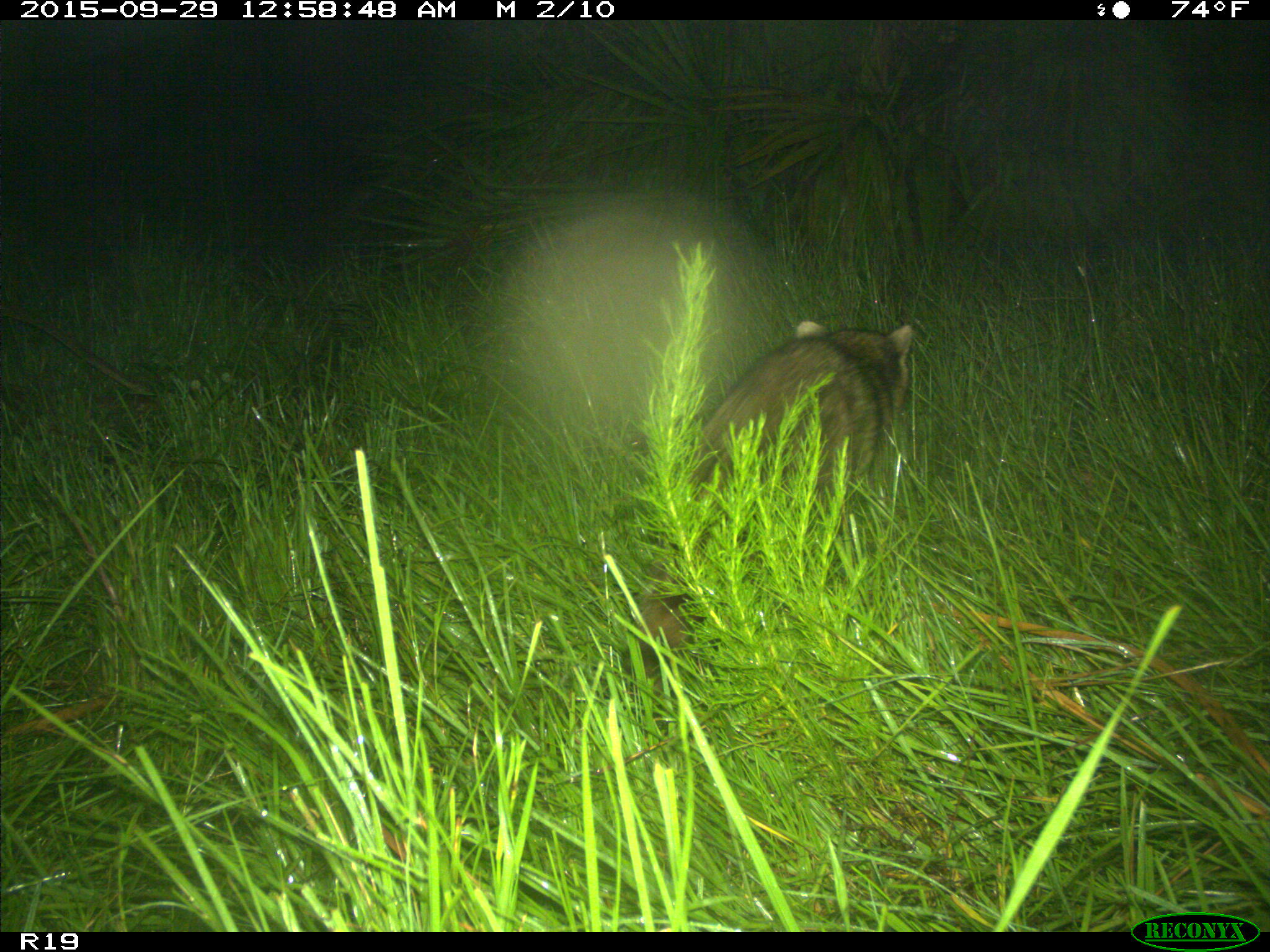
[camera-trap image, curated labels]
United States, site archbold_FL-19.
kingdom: Animalia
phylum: Chordata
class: Mammalia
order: Carnivora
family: Procyonidae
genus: Procyon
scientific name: Procyon lotor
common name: common raccoon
Procyon lotor (common raccoon).